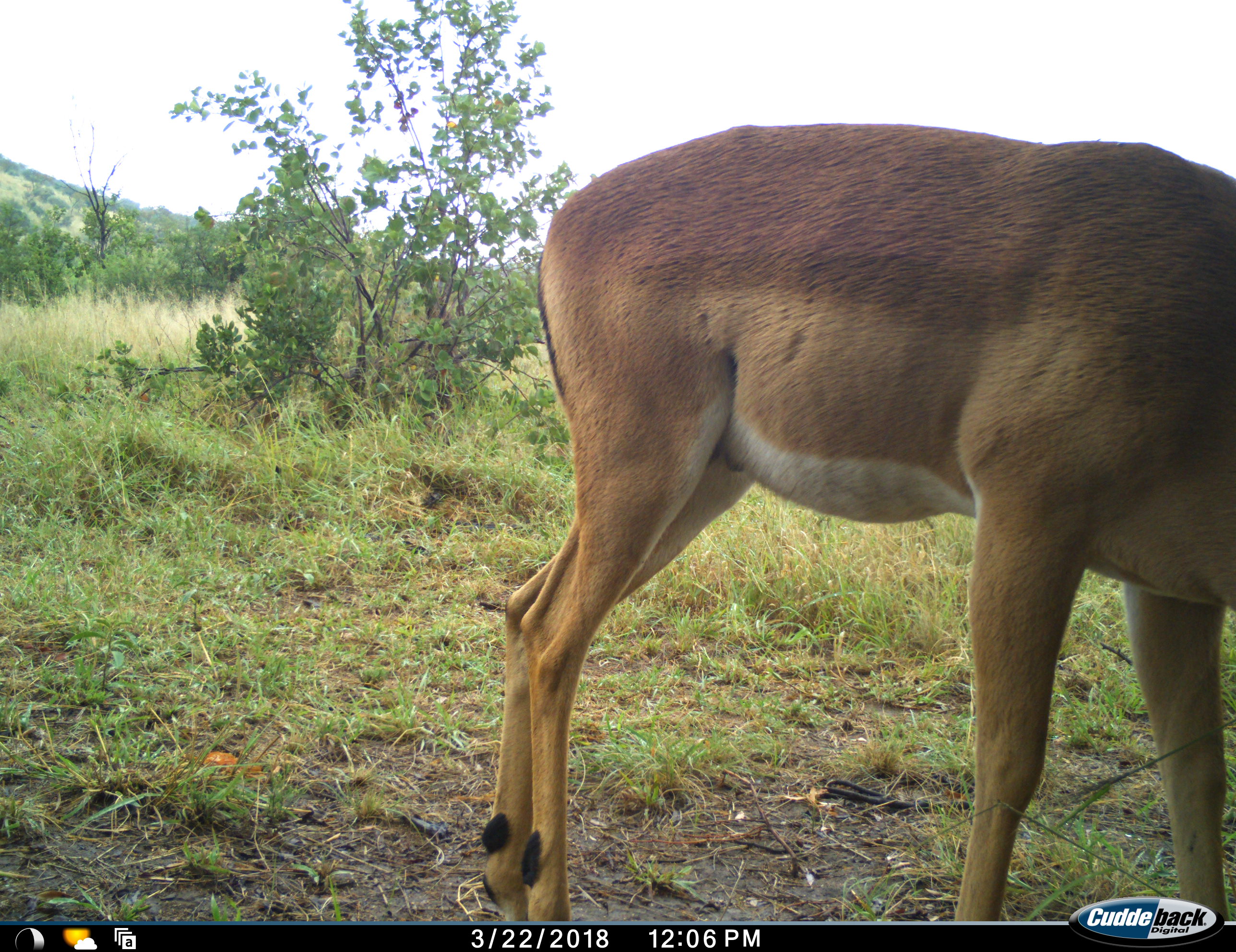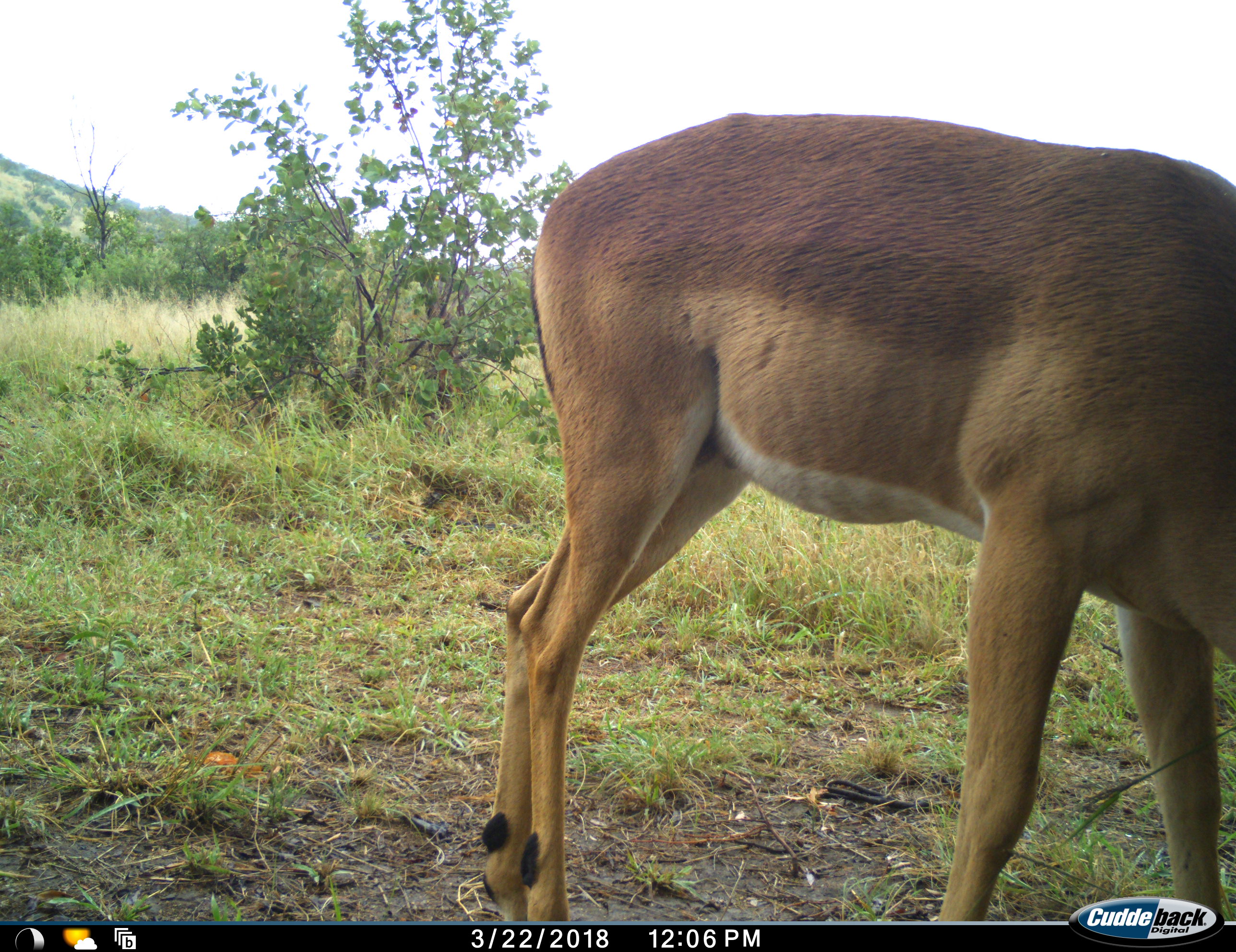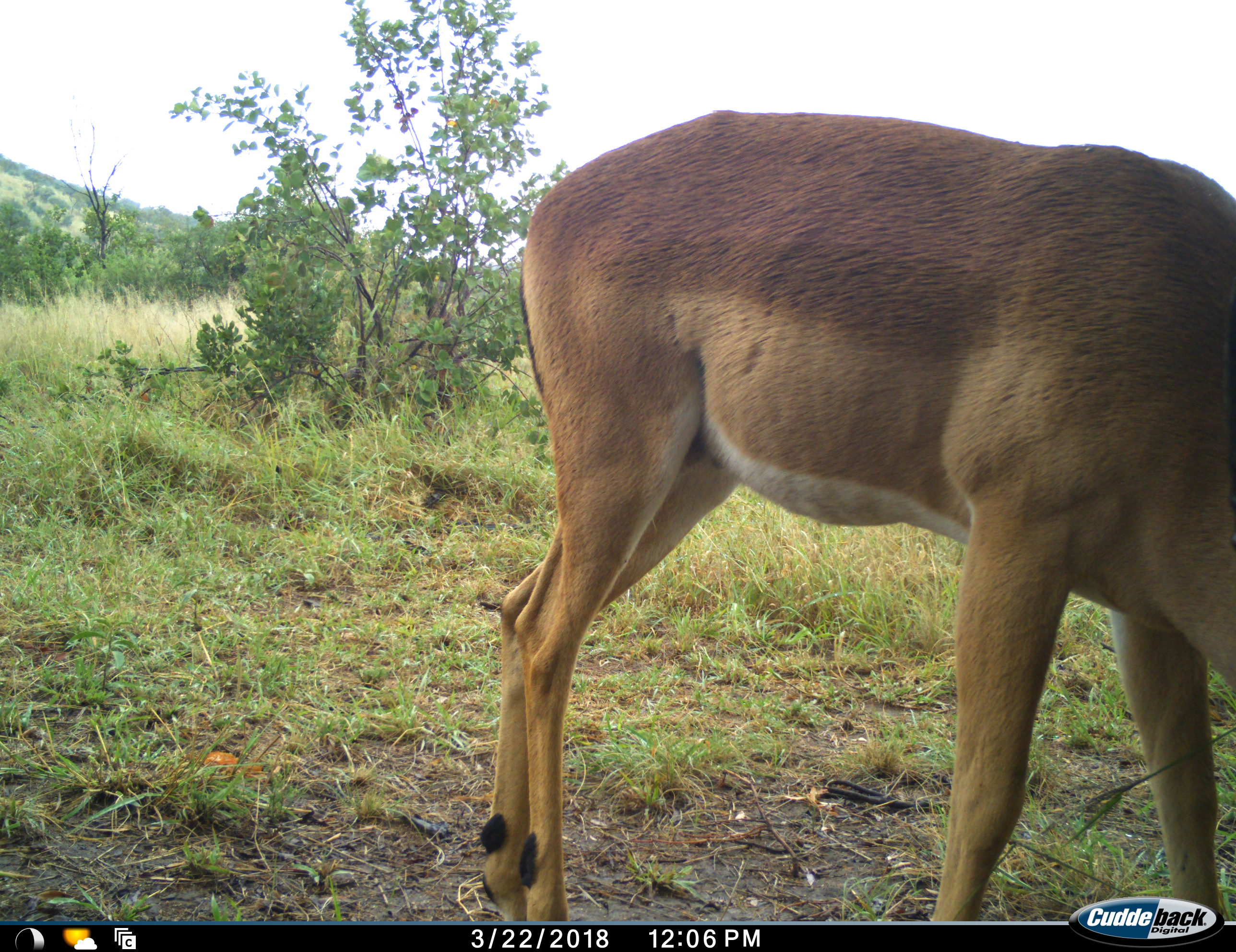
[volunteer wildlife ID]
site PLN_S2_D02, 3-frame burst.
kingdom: Animalia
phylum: Chordata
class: Mammalia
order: Artiodactyla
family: Bovidae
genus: Aepyceros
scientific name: Aepyceros melampus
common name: impala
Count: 1.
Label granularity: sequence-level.